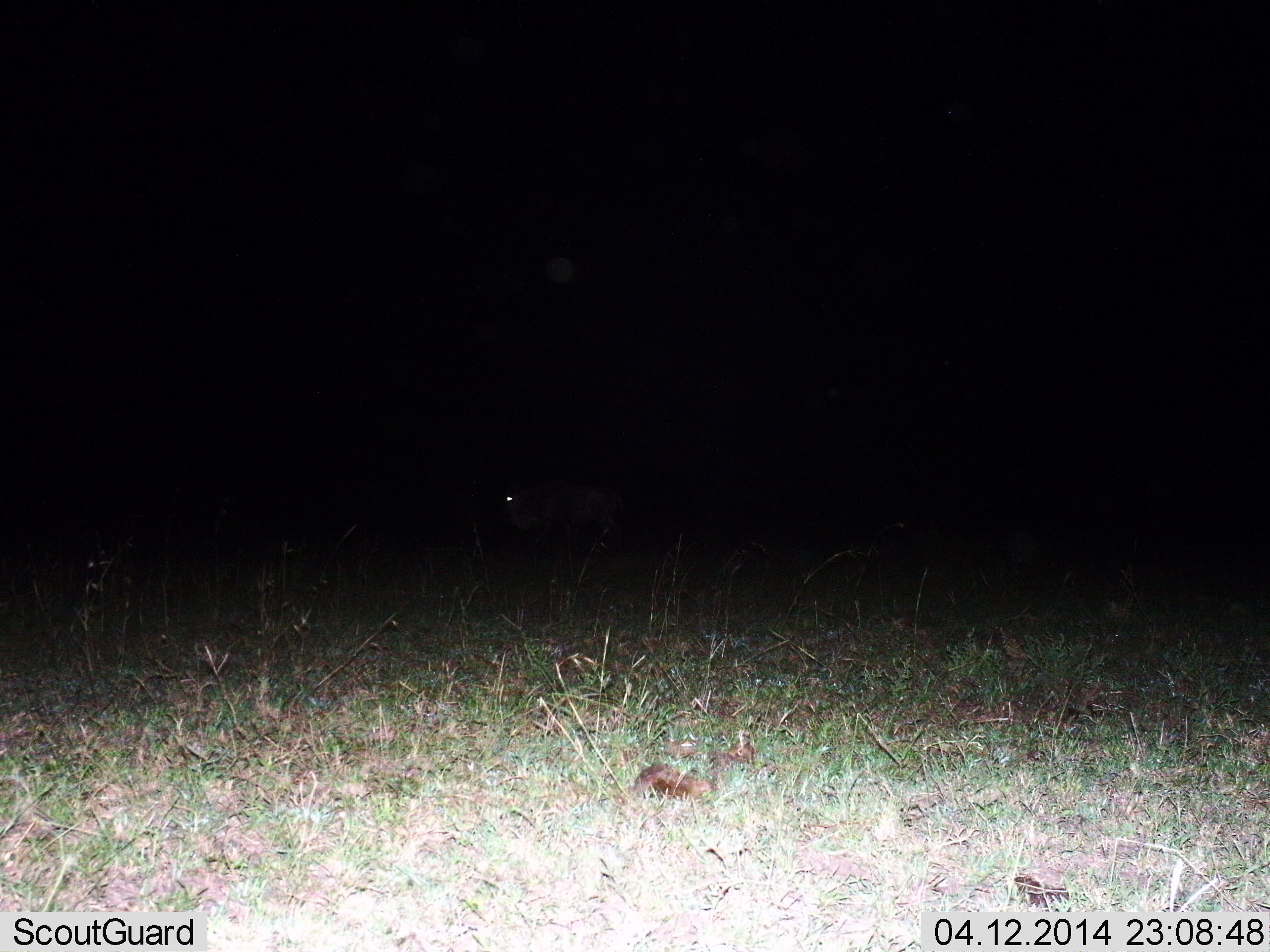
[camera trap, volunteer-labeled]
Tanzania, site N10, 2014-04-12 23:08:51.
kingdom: Animalia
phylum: Chordata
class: Mammalia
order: Artiodactyla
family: Bovidae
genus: Connochaetes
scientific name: Connochaetes taurinus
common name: blue wildebeest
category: wildebeest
Wildebeest (blue wildebeest) (Connochaetes taurinus), count 1. Behavior (volunteer vote fractions): standing 75%, resting 0%, moving 25%, interacting 0%. Young present (vote fraction): 0%. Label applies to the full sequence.